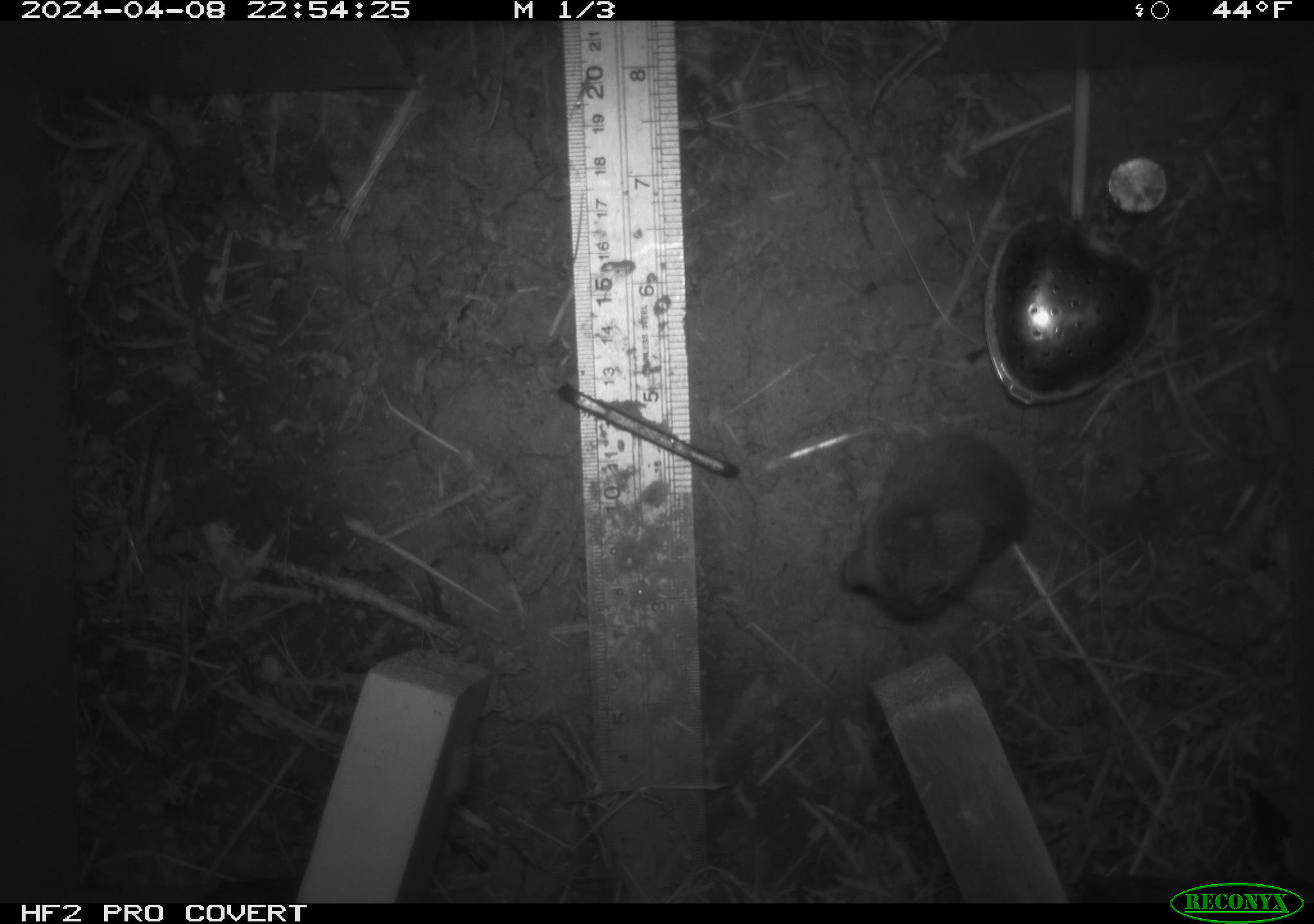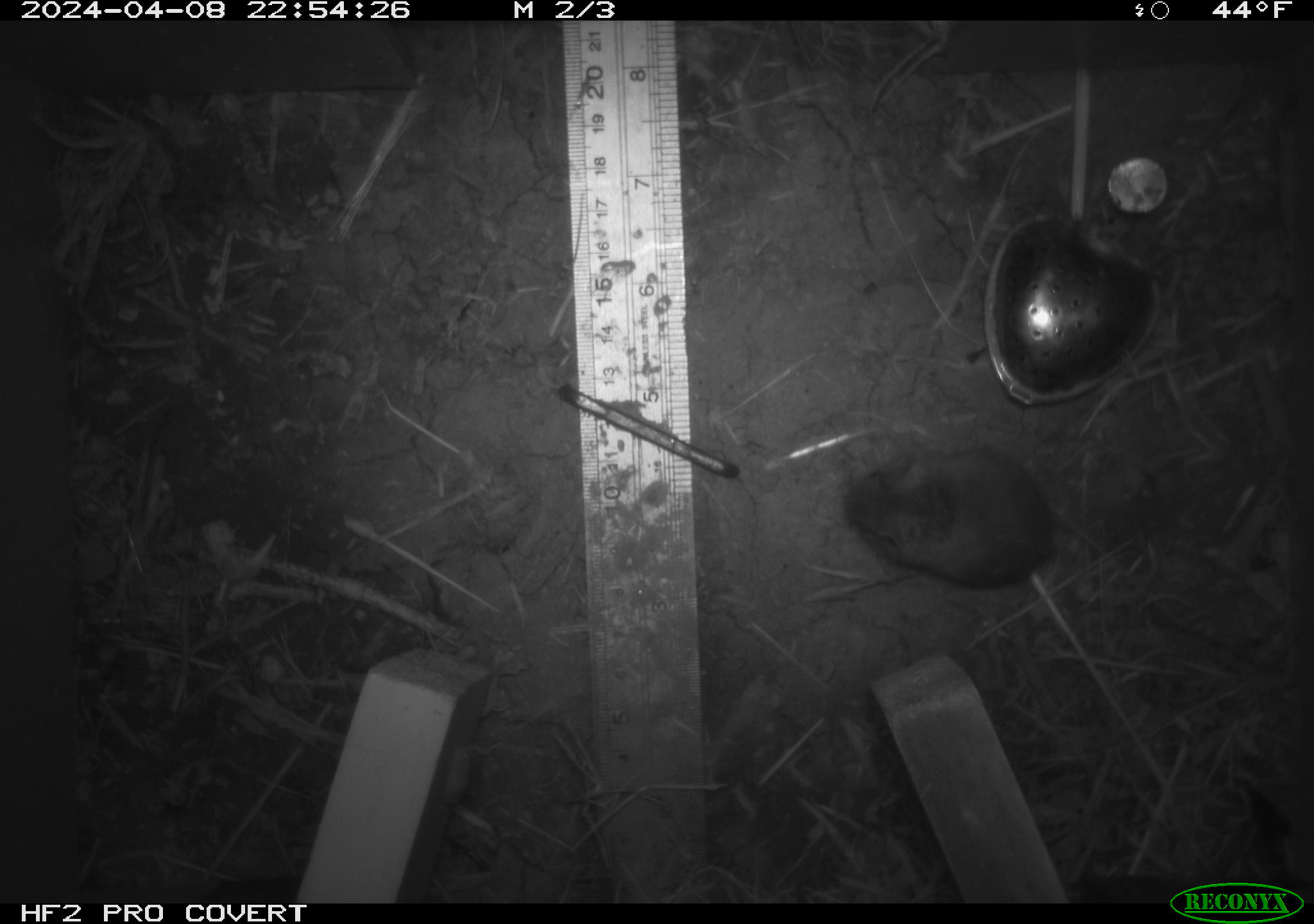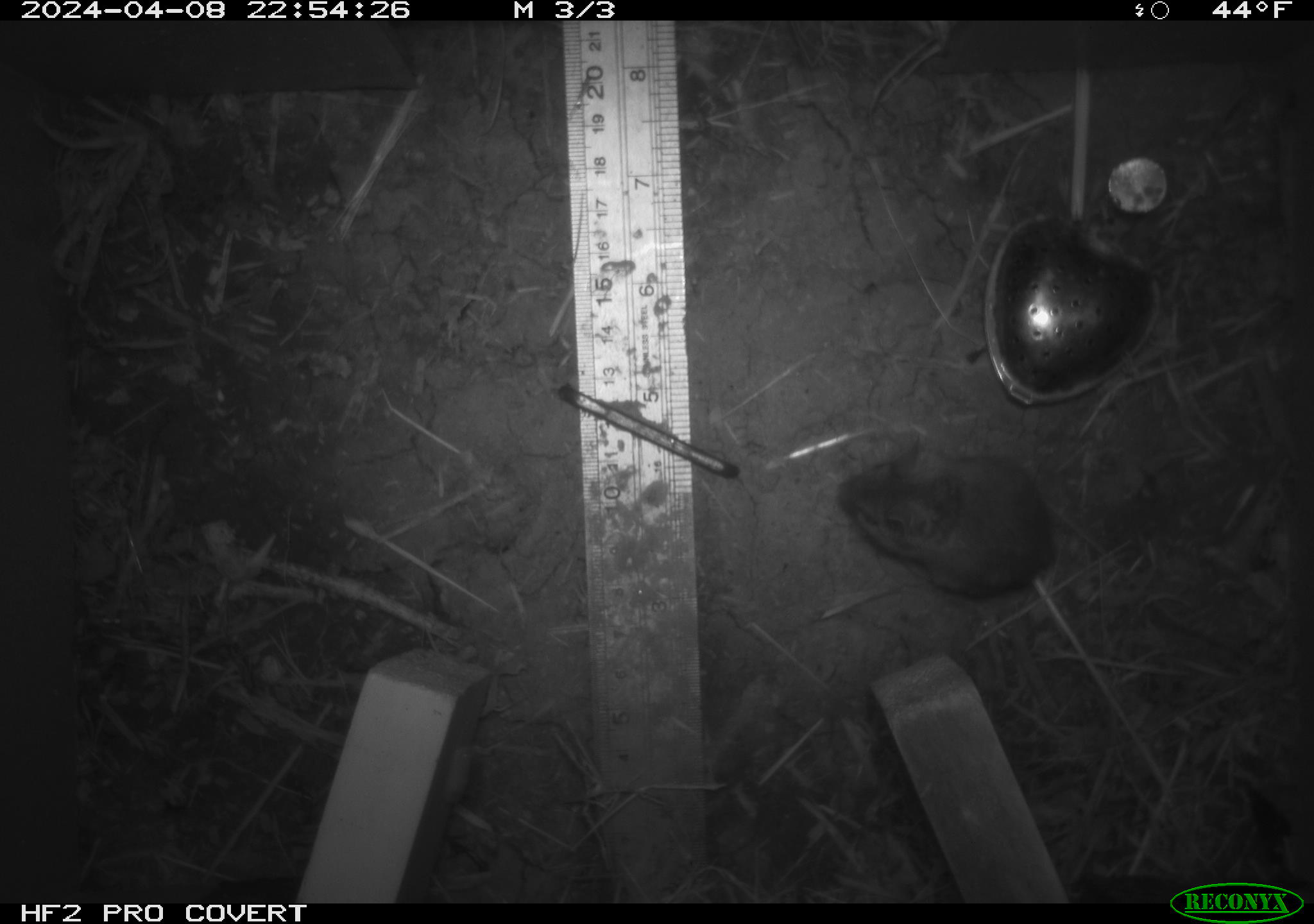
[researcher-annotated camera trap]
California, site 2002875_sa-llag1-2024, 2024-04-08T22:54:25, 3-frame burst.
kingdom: Animalia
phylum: Chordata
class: Mammalia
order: Rodentia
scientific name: Rodentia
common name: mouse species